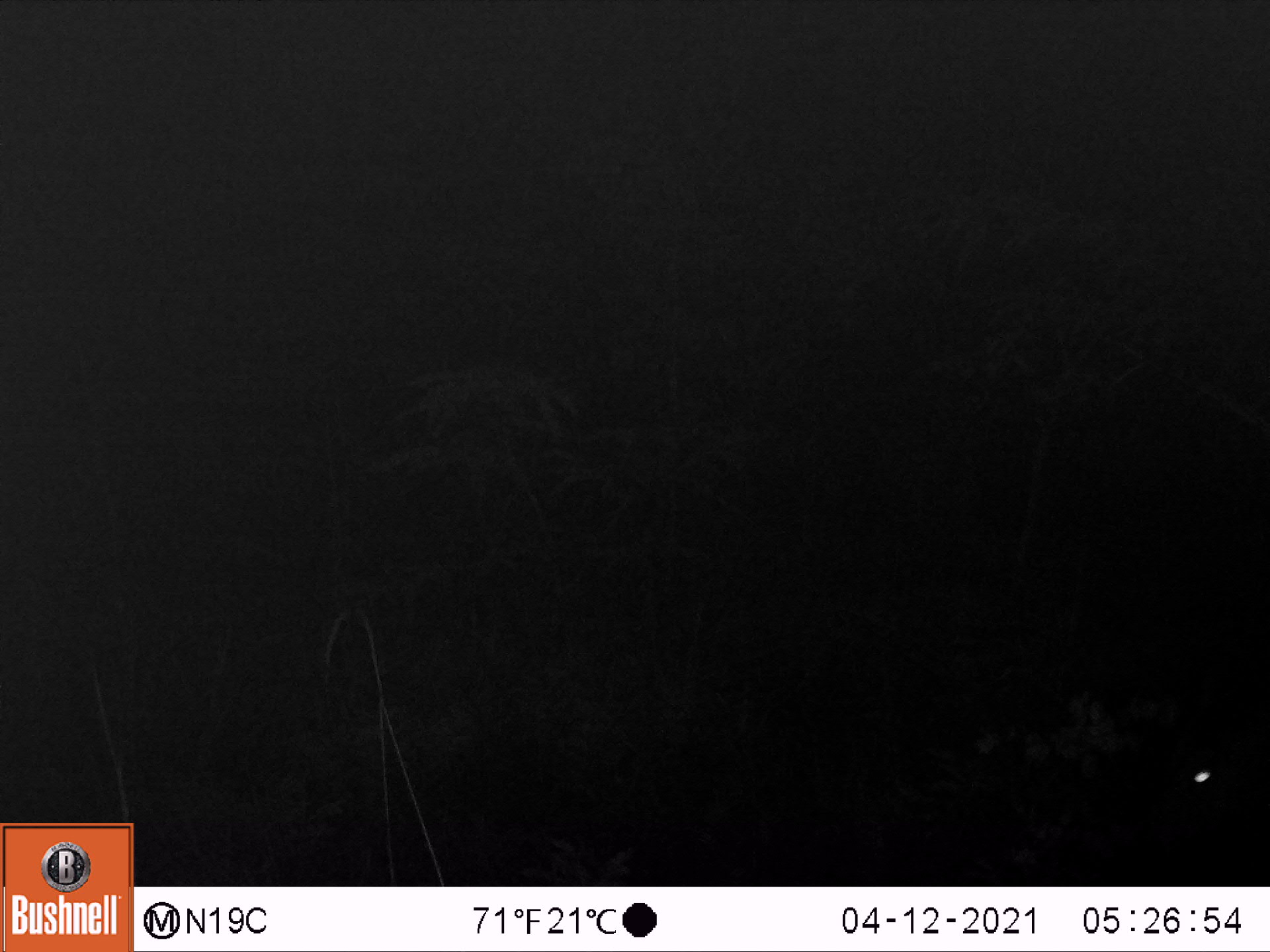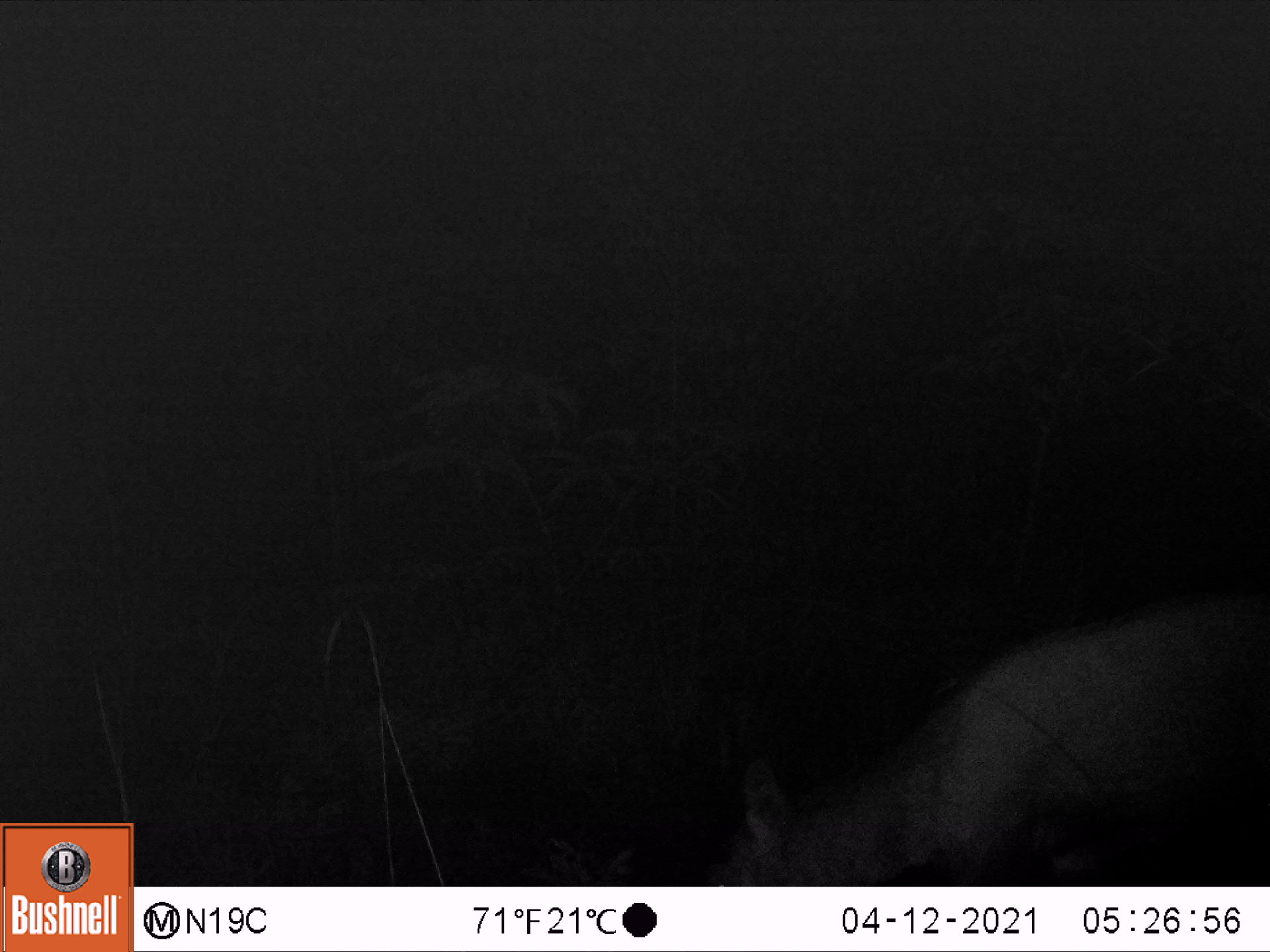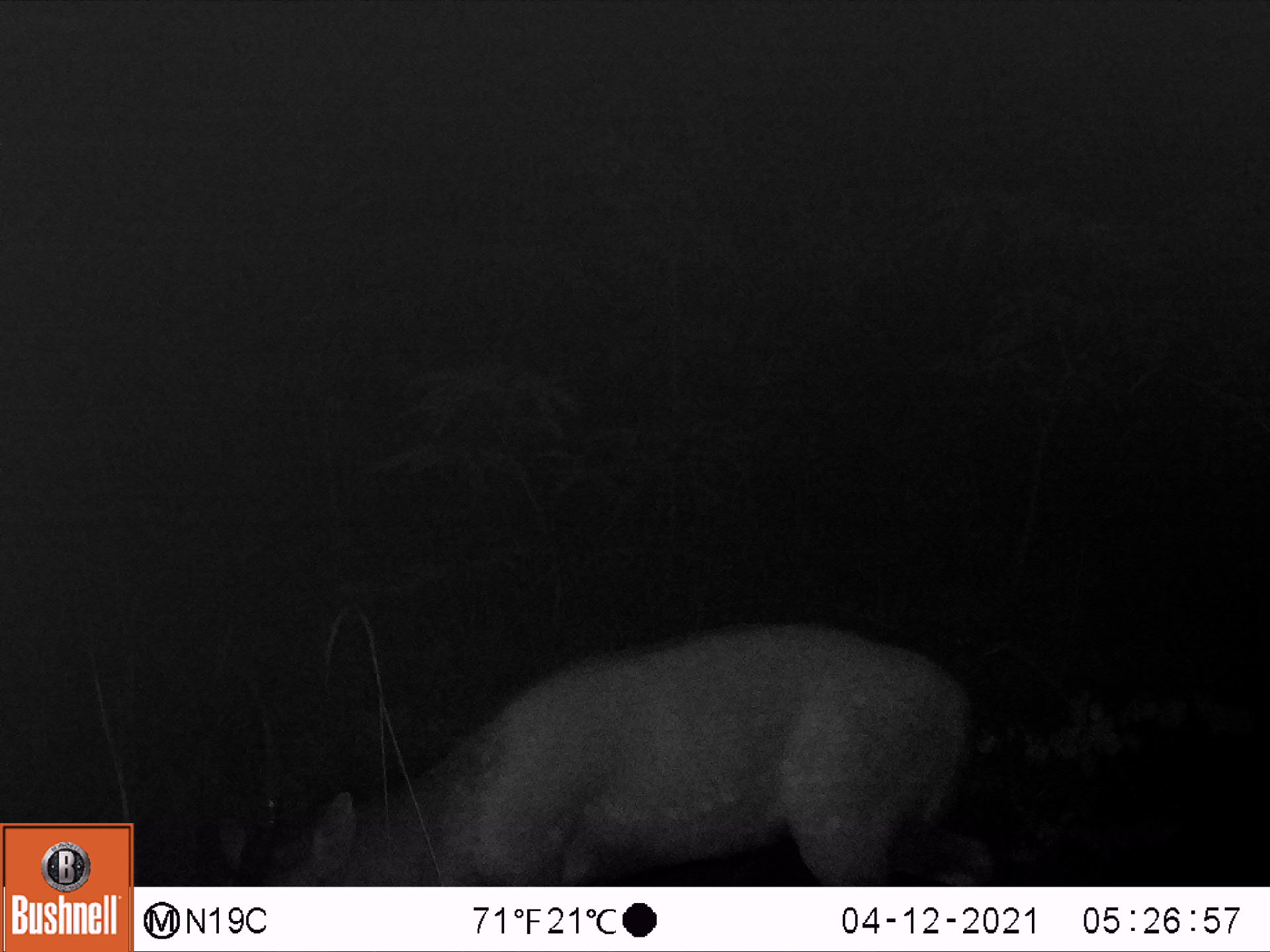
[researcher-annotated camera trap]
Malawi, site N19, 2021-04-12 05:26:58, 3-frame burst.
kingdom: Animalia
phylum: Chordata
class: Mammalia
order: Artiodactyla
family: Bovidae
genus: Tragelaphus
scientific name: Tragelaphus sylvaticus sylvaticus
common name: cape bushbuck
Cape bushbuck (Tragelaphus sylvaticus sylvaticus), count 1.